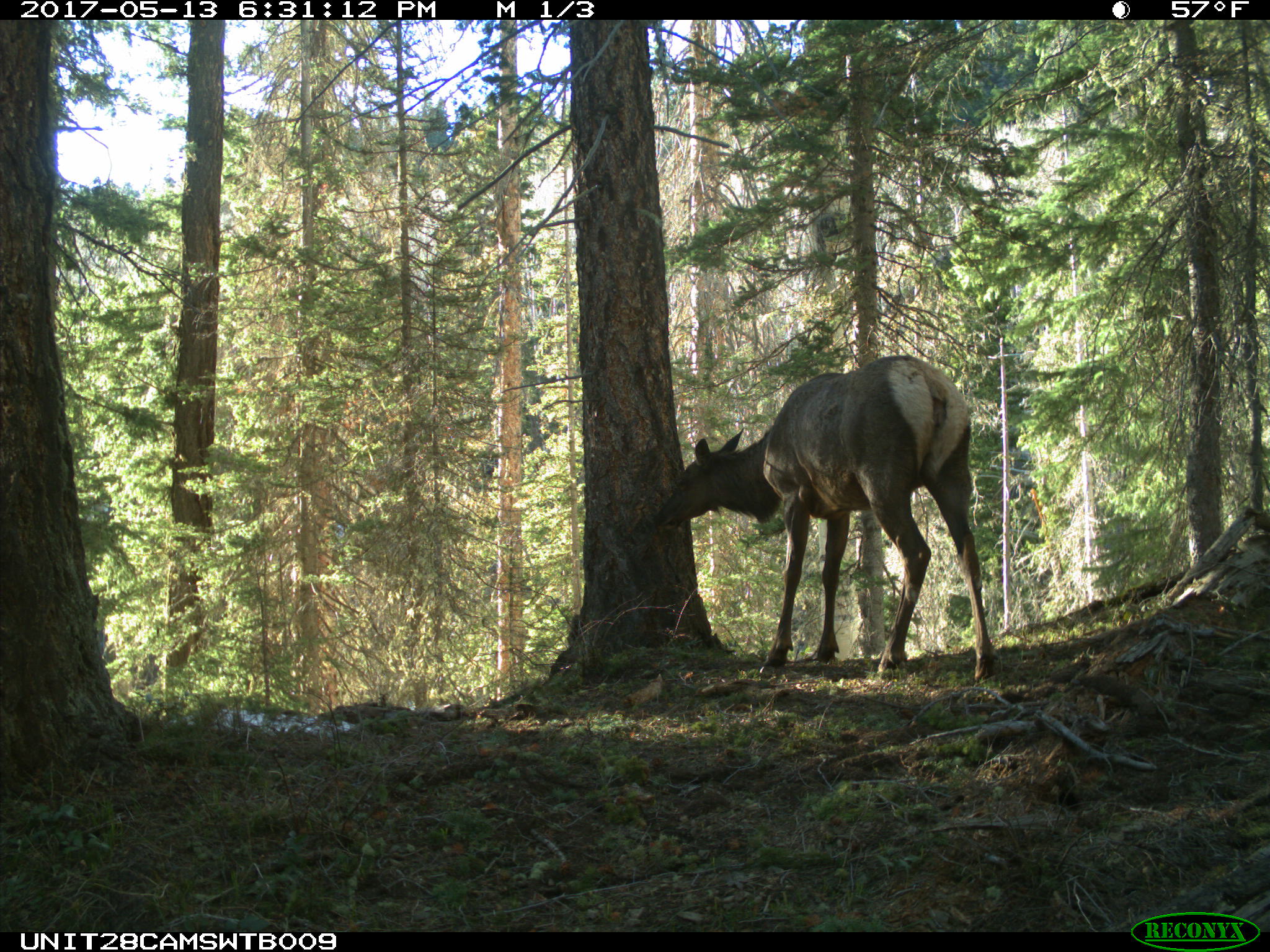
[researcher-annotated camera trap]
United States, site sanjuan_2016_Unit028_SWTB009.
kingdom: Animalia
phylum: Chordata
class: Mammalia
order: Artiodactyla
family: Cervidae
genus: Cervus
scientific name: Cervus elaphus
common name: red deer